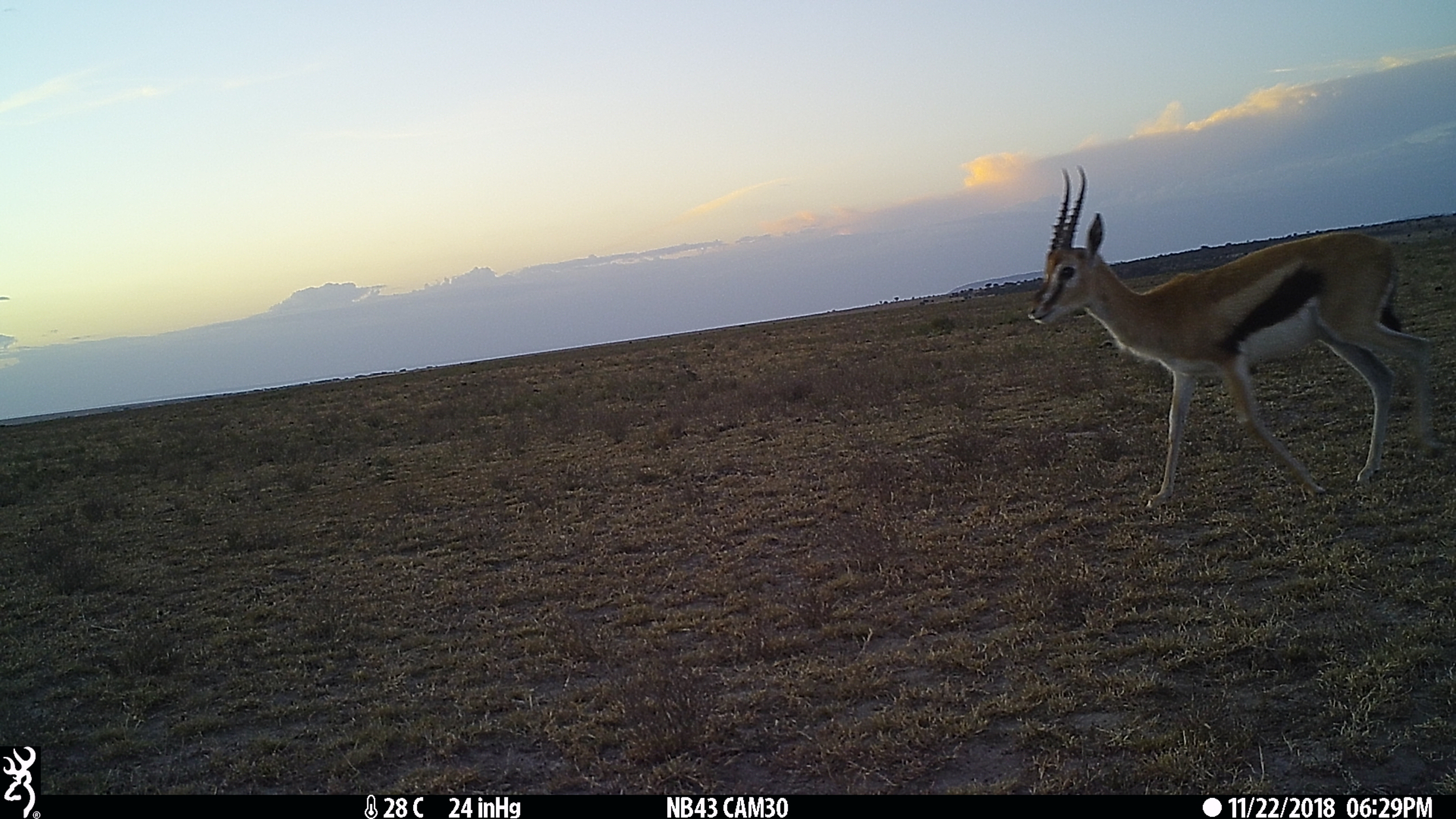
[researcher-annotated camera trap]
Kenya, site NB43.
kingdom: Animalia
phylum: Chordata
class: Mammalia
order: Artiodactyla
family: Bovidae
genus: Eudorcas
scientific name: Eudorcas thomsonii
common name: thomon's gazelle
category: gazelle thomsons